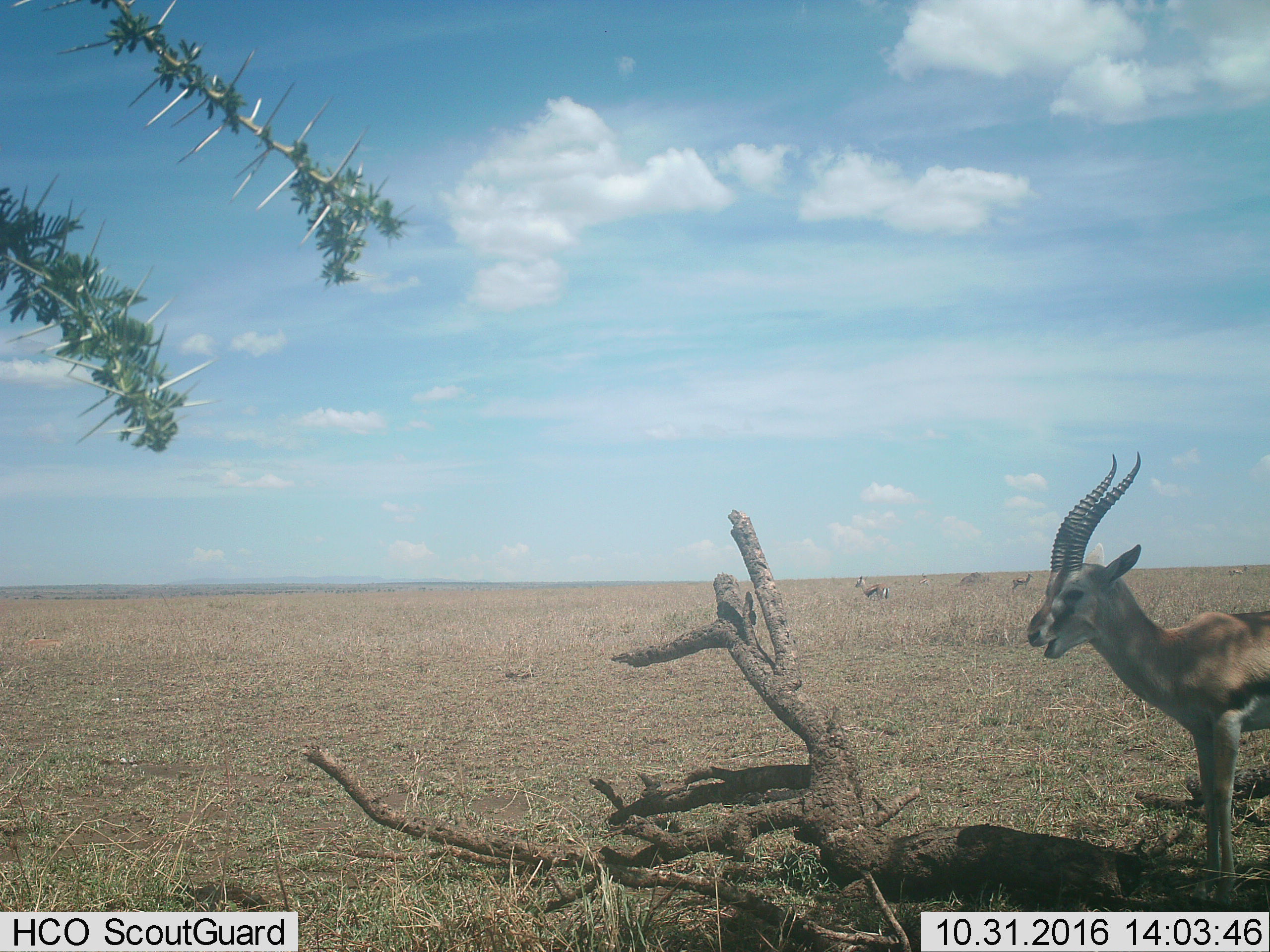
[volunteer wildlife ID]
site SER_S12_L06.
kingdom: Animalia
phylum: Chordata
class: Mammalia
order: Artiodactyla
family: Bovidae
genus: Eudorcas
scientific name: Eudorcas thomsonii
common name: thomson's gazelle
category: gazellethomsons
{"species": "gazellethomsons (thomson's gazelle) (Eudorcas thomsonii)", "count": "4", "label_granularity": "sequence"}